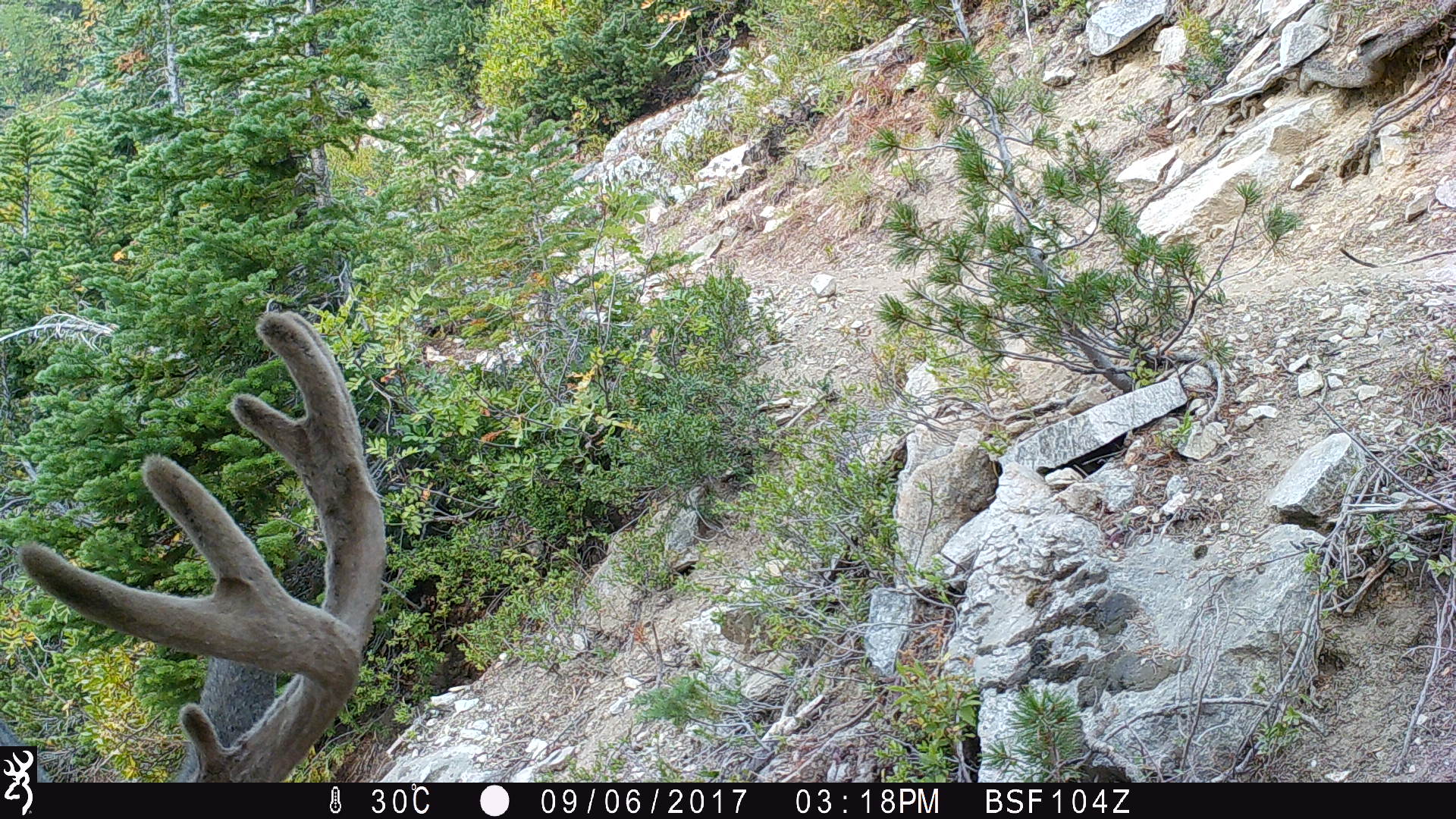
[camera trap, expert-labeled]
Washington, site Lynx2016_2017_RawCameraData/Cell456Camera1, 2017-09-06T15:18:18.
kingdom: Animalia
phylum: Chordata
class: Mammalia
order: Artiodactyla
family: Cervidae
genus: Odocoileus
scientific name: Odocoileus hemionus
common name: mule deer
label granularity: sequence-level